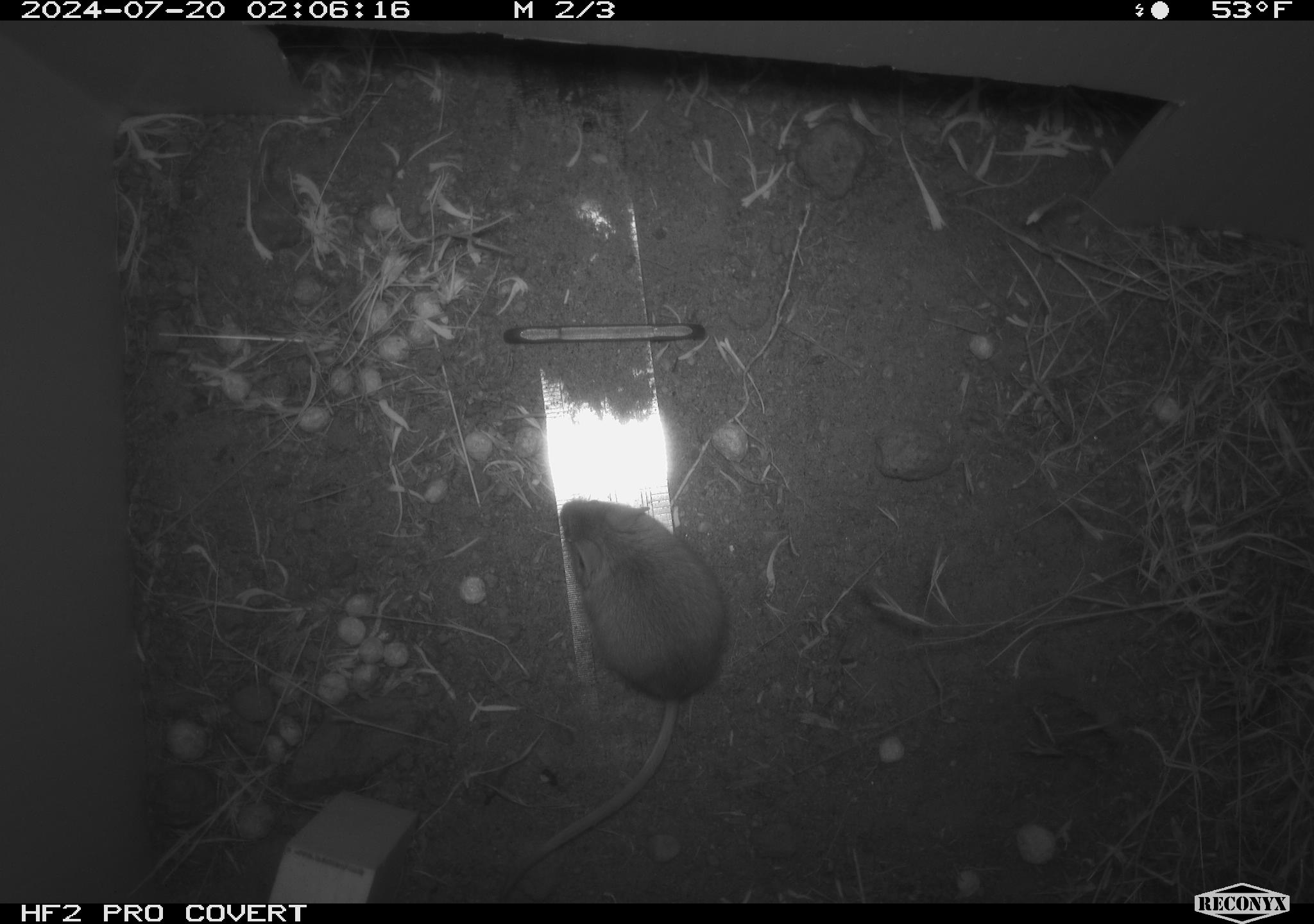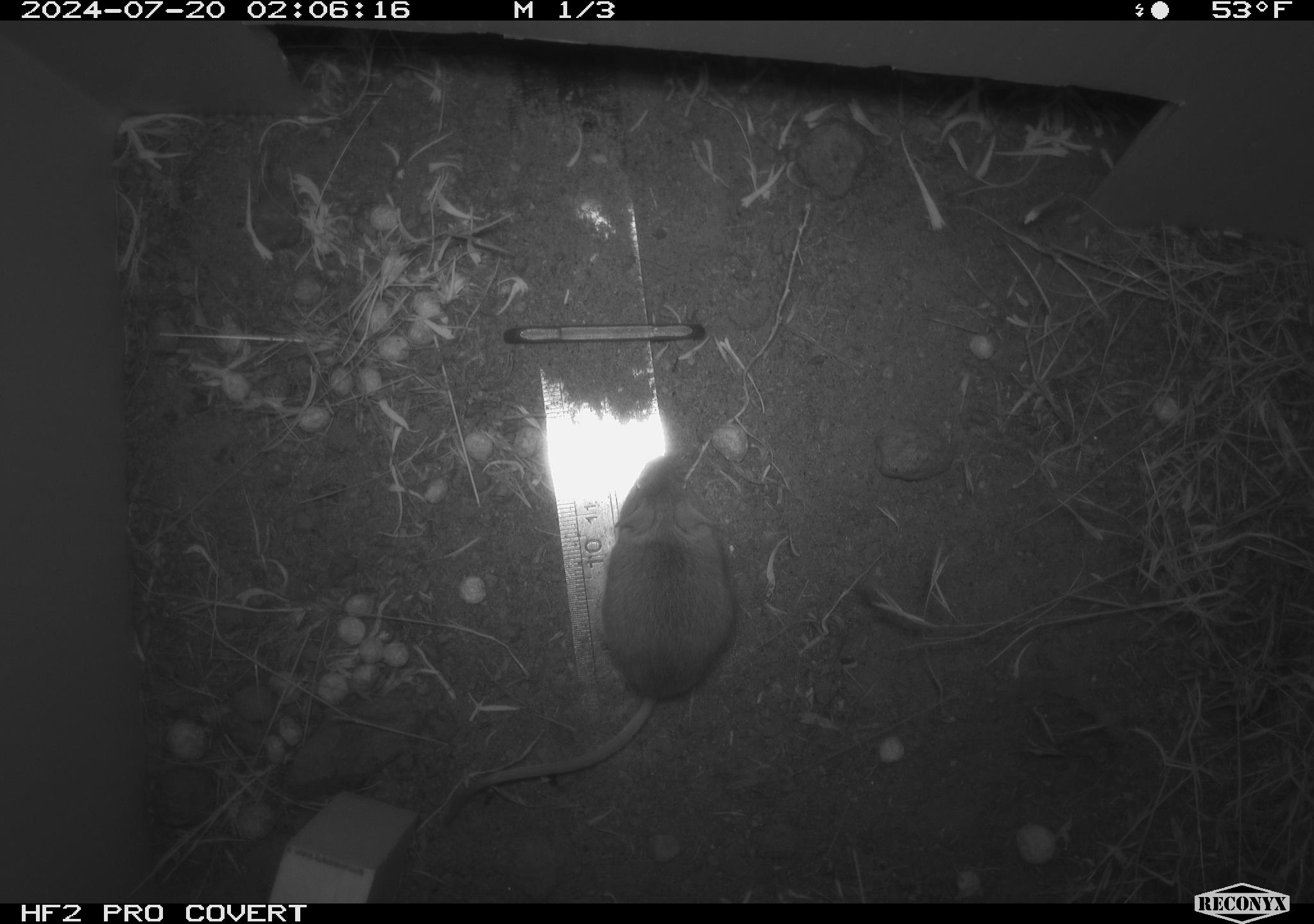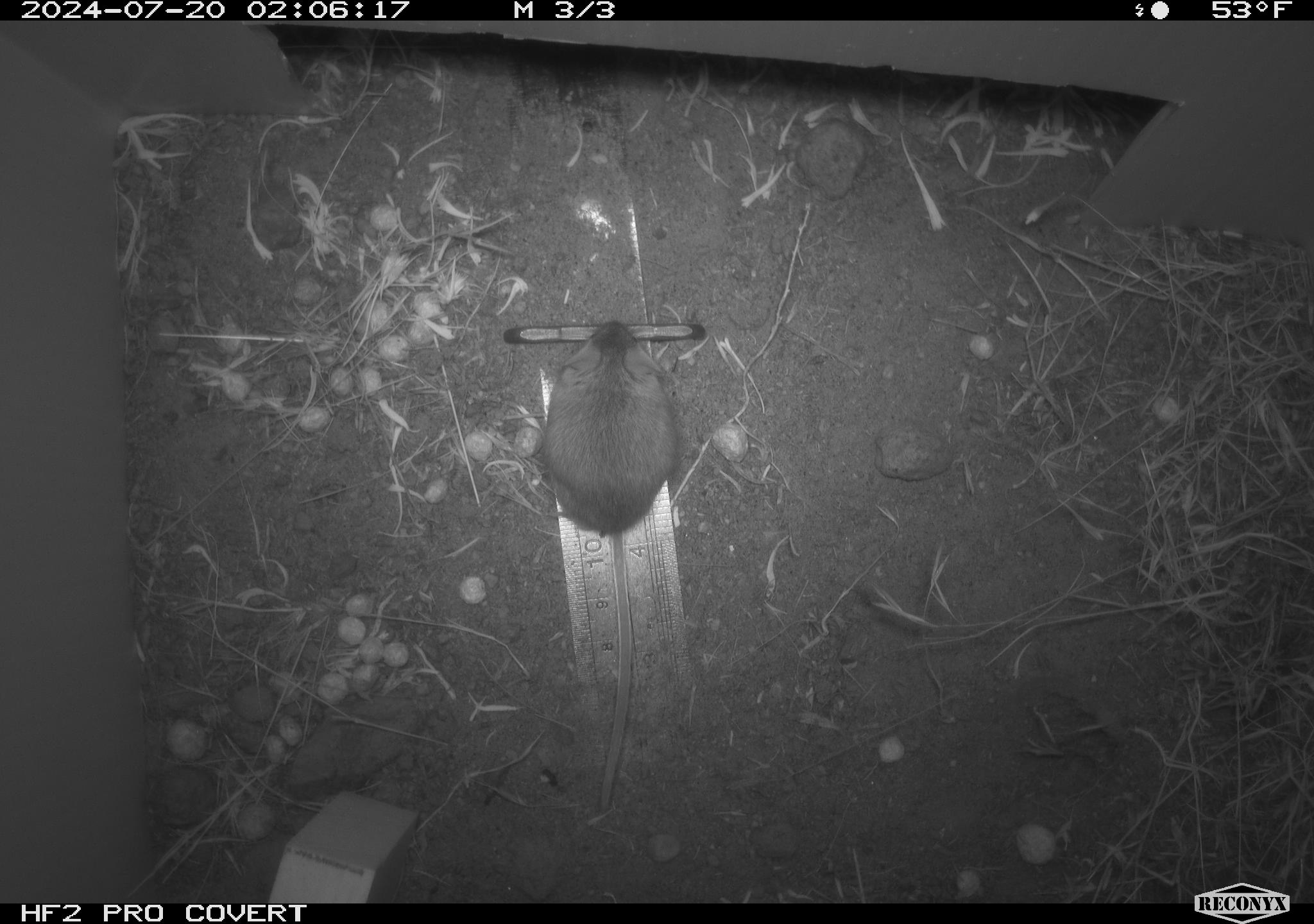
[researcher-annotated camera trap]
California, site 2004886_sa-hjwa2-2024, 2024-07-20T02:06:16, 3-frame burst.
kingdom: Animalia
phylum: Chordata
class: Mammalia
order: Rodentia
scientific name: Rodentia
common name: rodent